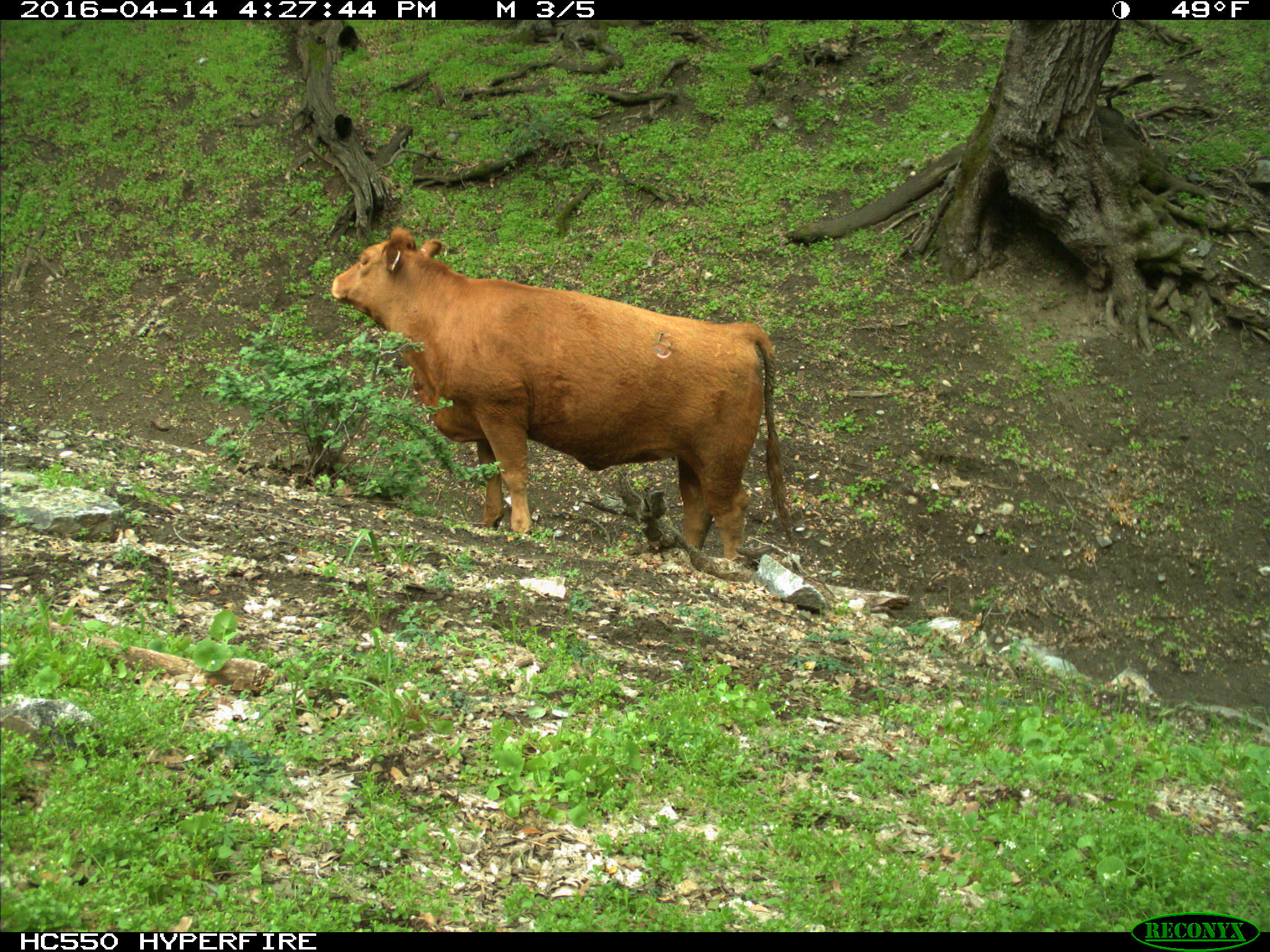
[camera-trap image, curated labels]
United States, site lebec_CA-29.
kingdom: Animalia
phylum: Chordata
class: Mammalia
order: Artiodactyla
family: Bovidae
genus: Bos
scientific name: Bos taurus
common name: domestic cow